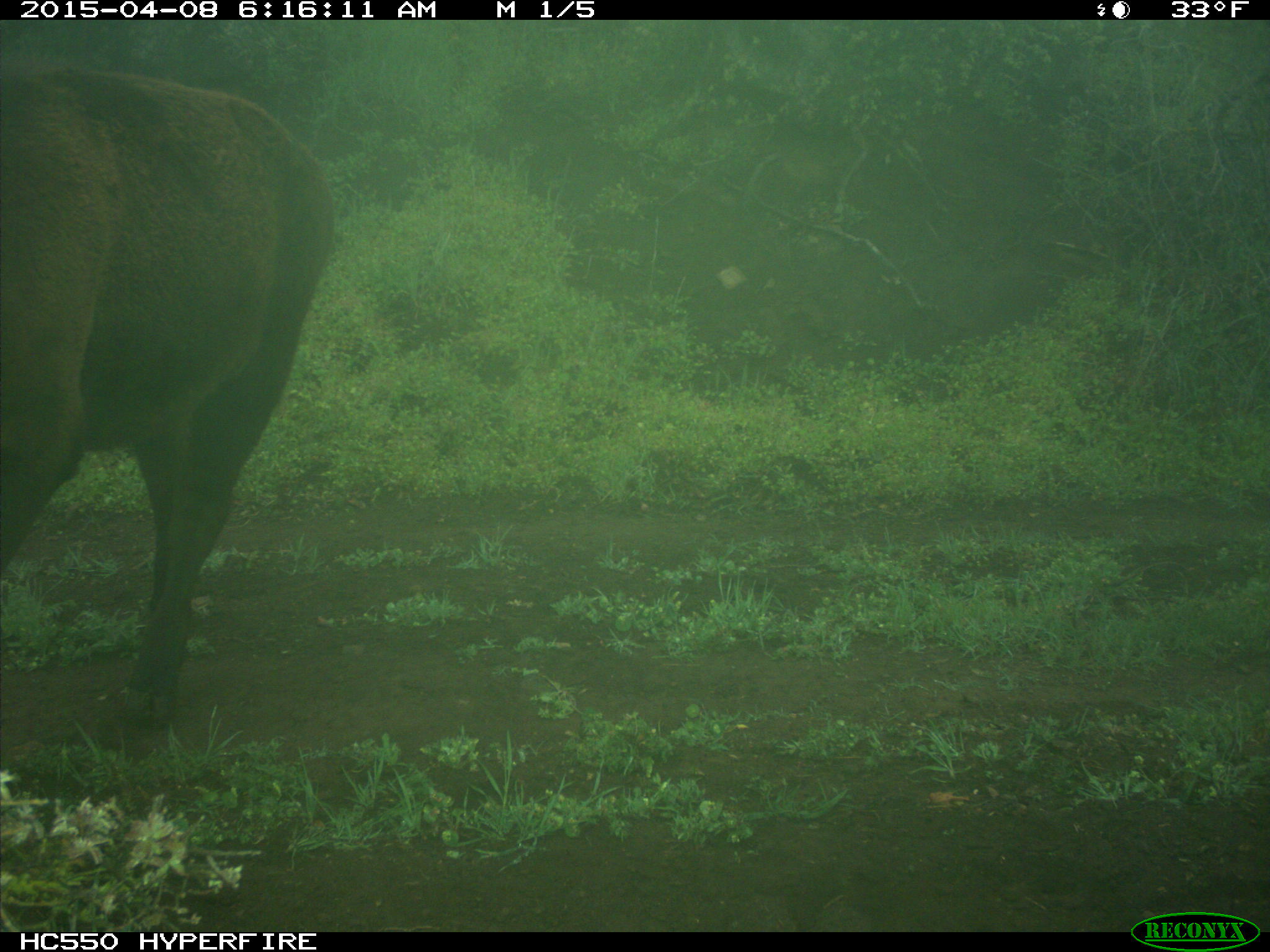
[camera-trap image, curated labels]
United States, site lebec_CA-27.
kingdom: Animalia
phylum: Chordata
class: Mammalia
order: Artiodactyla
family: Bovidae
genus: Bos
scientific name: Bos taurus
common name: domestic cow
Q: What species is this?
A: Bos taurus (domestic cow).